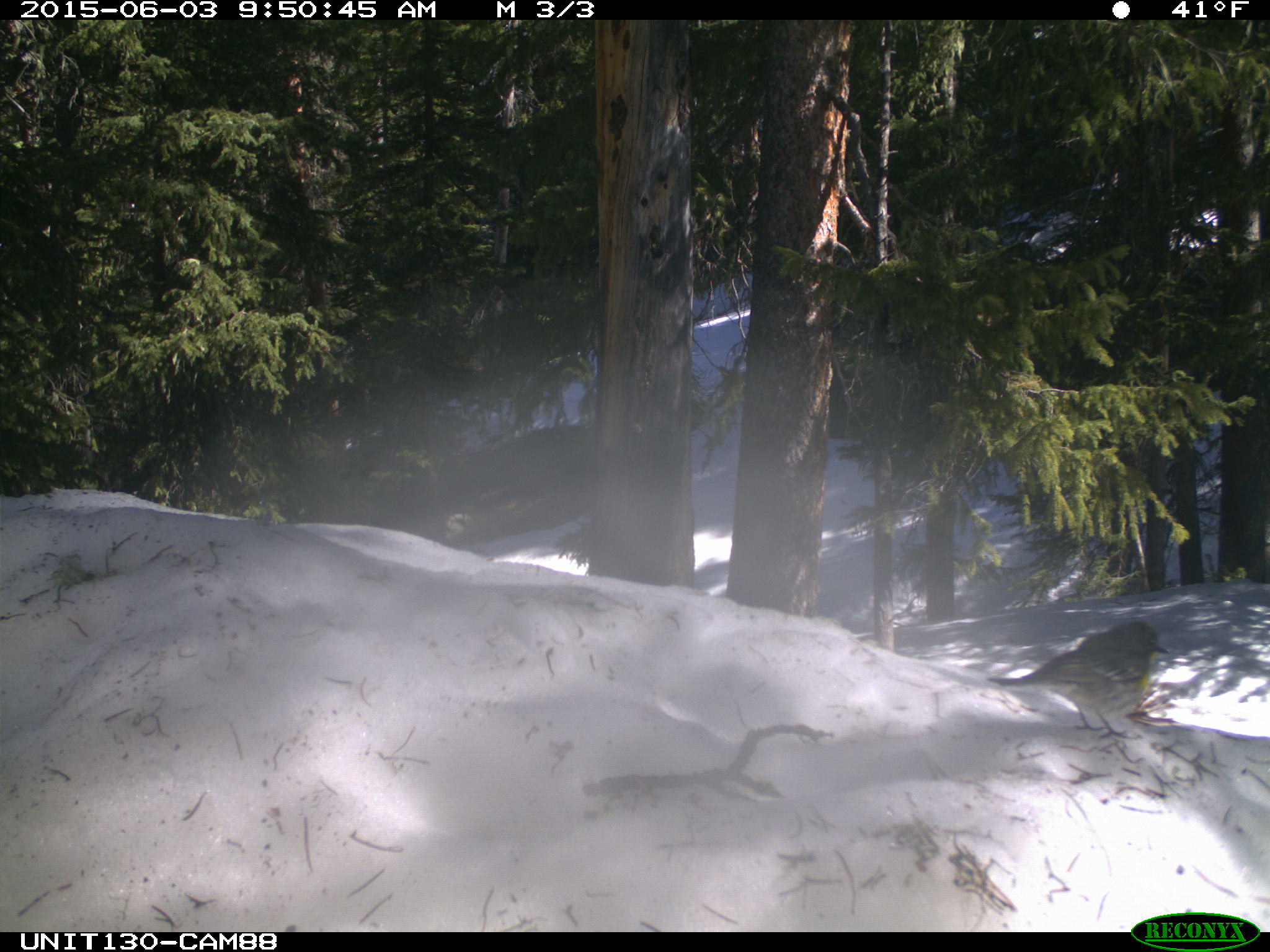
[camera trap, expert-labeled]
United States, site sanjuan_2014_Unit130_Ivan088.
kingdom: Animalia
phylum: Chordata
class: Aves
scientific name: Aves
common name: birds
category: unidentified bird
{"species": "unidentified bird (birds) (Aves)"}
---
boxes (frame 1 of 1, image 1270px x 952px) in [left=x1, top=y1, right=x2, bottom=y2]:
animal: [left=985, top=619, right=1175, bottom=743]